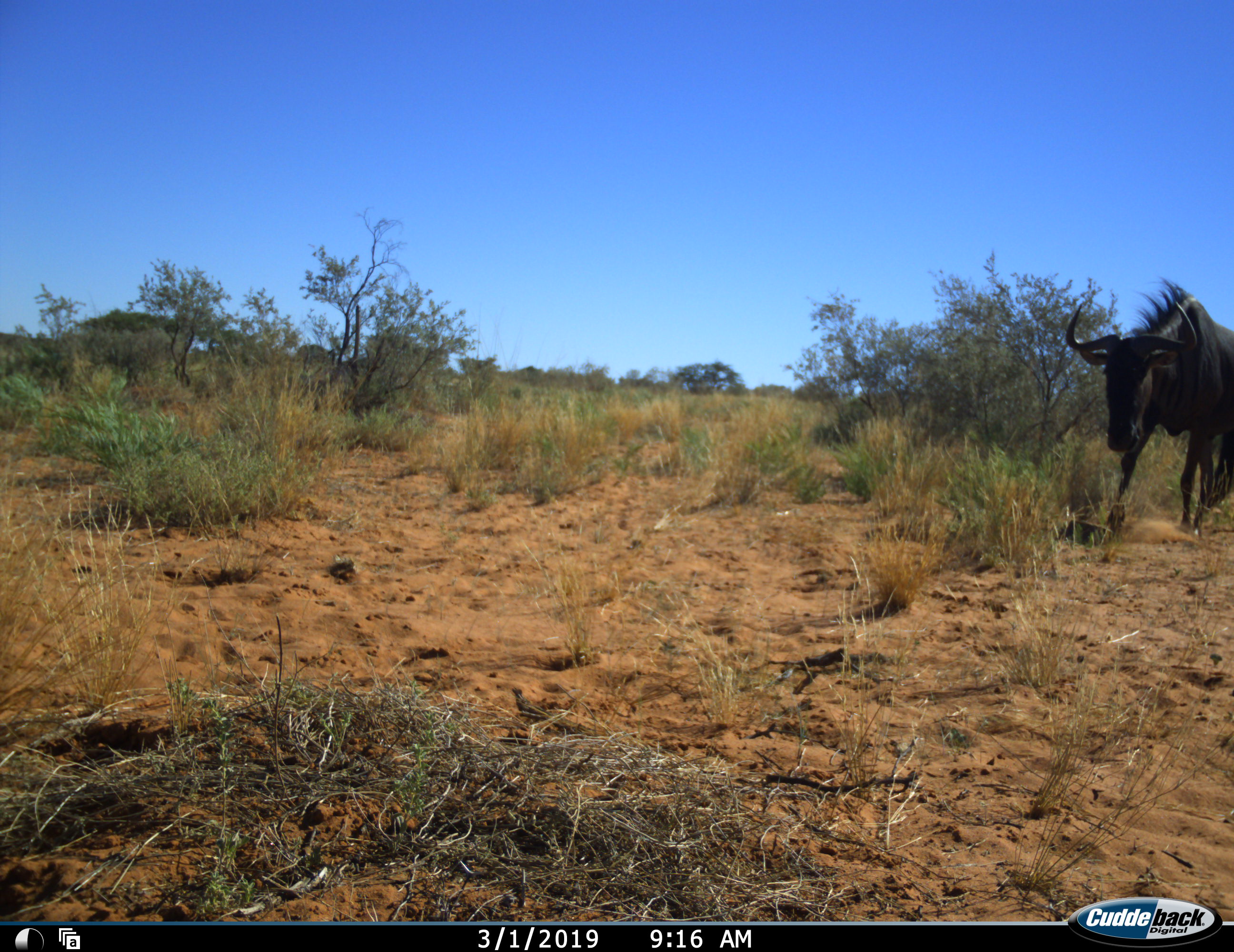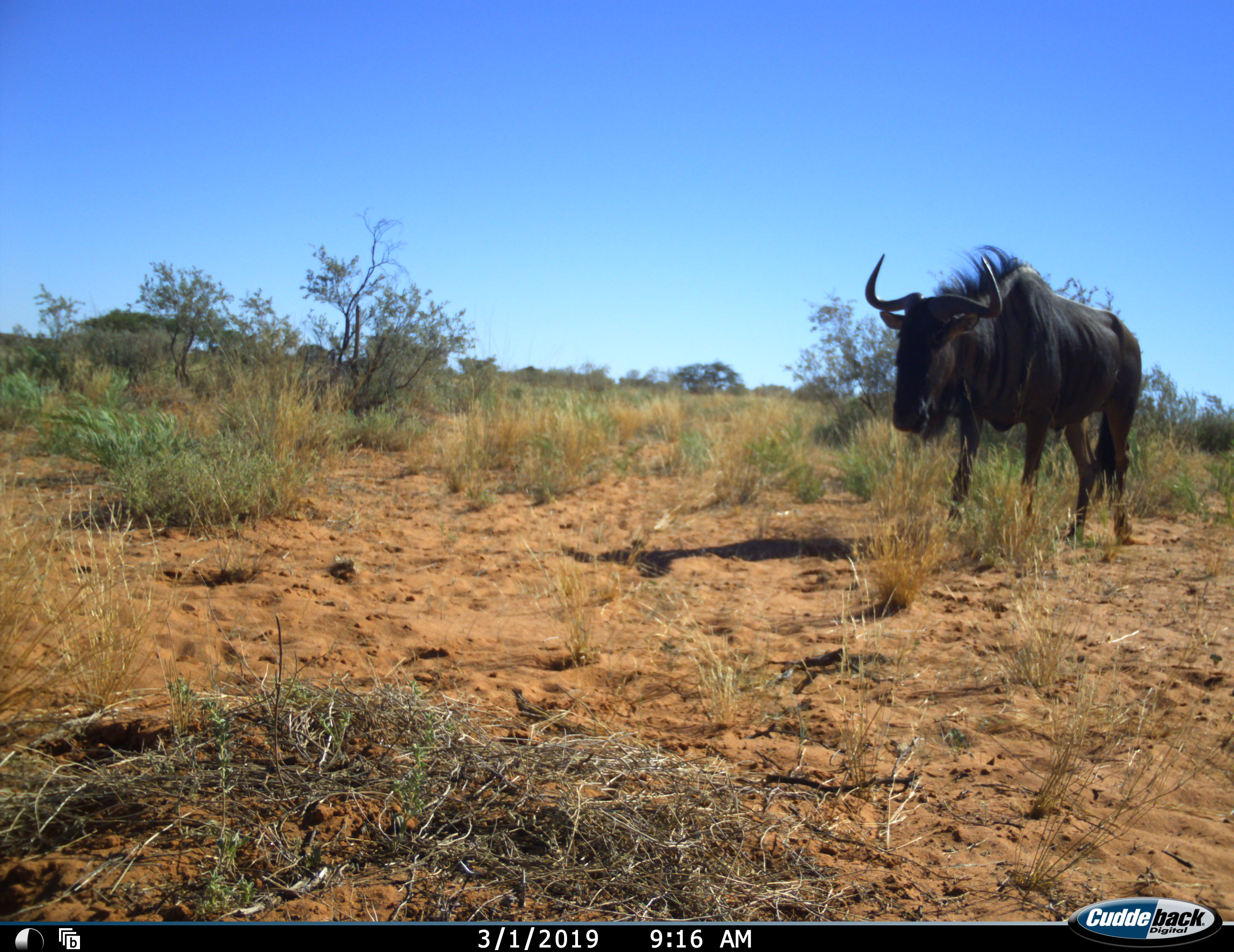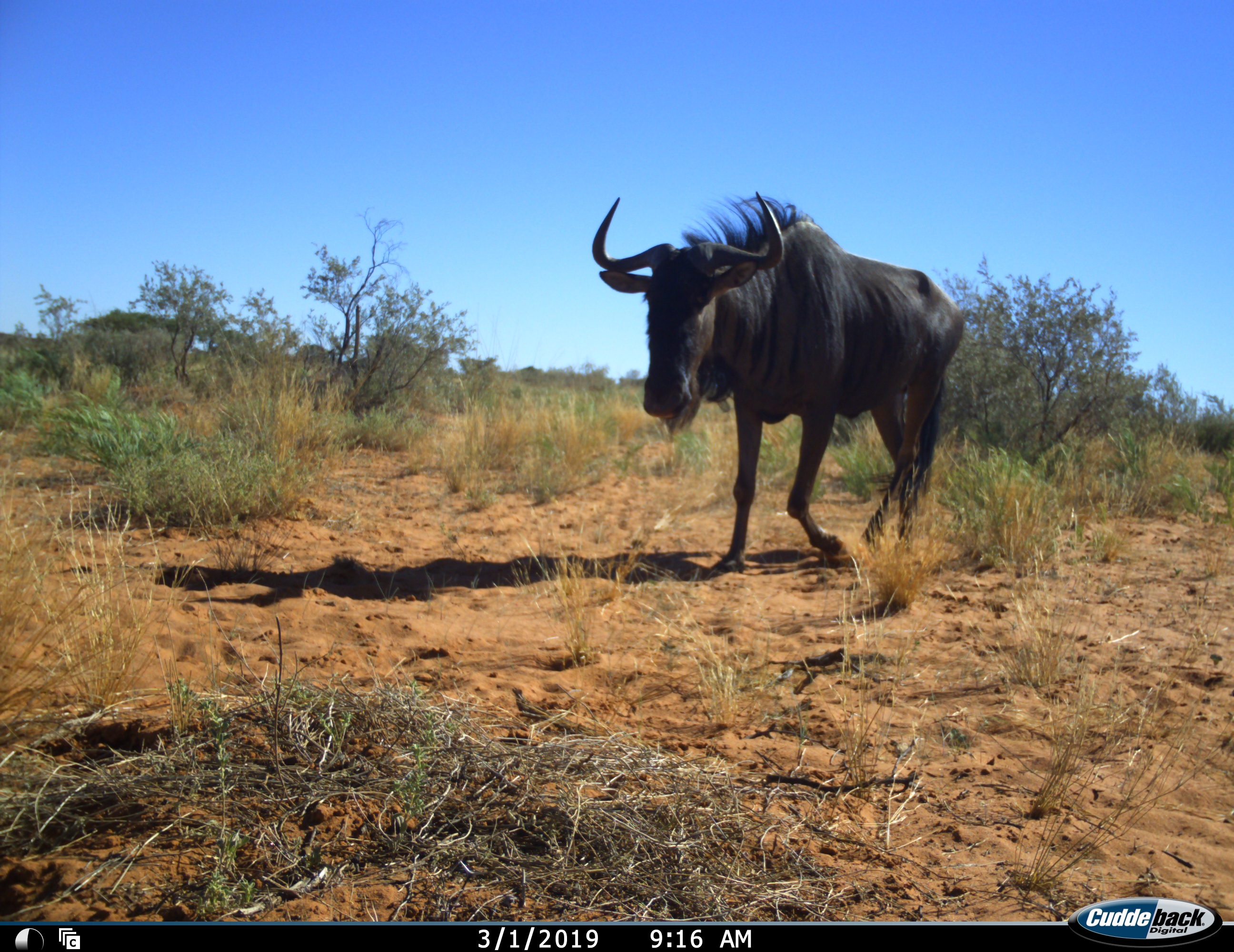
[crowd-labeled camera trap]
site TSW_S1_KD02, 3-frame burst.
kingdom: Animalia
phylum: Chordata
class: Mammalia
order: Artiodactyla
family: Bovidae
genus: Connochaetes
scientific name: Connochaetes taurinus taurinus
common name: blue wildebeest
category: wildebeestblue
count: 1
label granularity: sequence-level